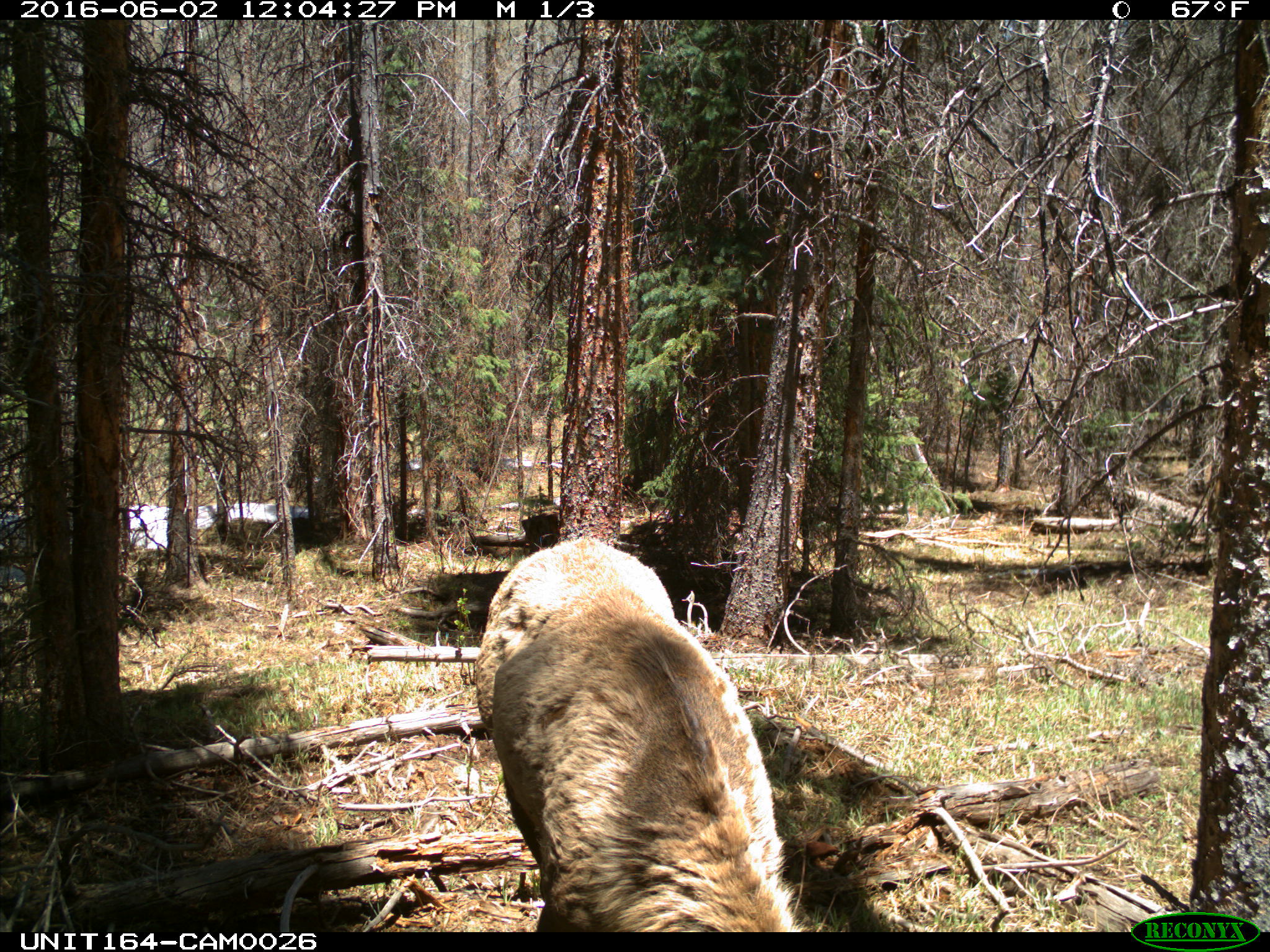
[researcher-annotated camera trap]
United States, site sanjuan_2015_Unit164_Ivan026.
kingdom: Animalia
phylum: Chordata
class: Mammalia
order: Artiodactyla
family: Cervidae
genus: Cervus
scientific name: Cervus elaphus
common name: red deer